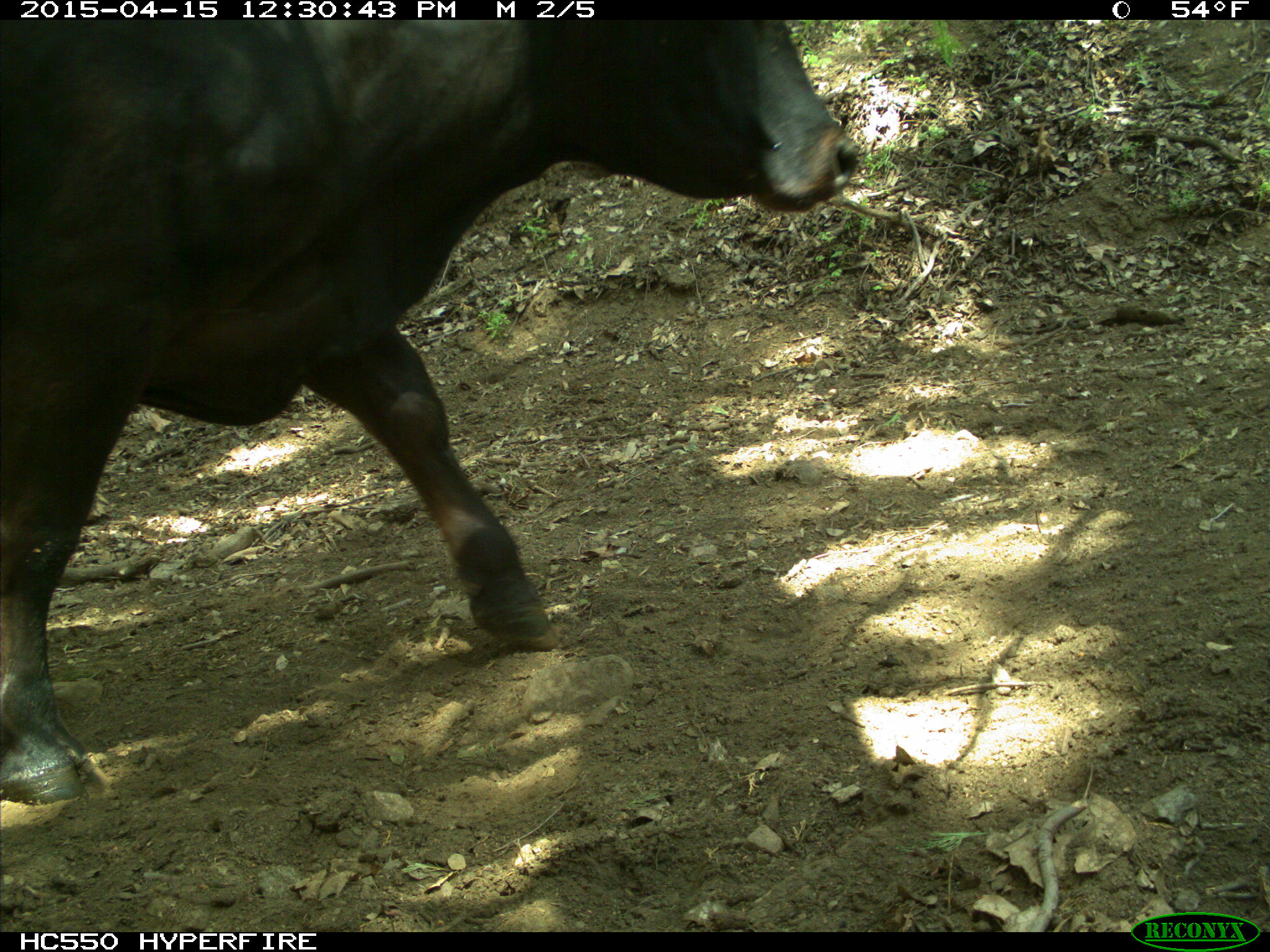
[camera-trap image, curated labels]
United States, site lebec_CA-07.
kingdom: Animalia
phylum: Chordata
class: Mammalia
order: Artiodactyla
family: Bovidae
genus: Bos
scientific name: Bos taurus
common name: domestic cow